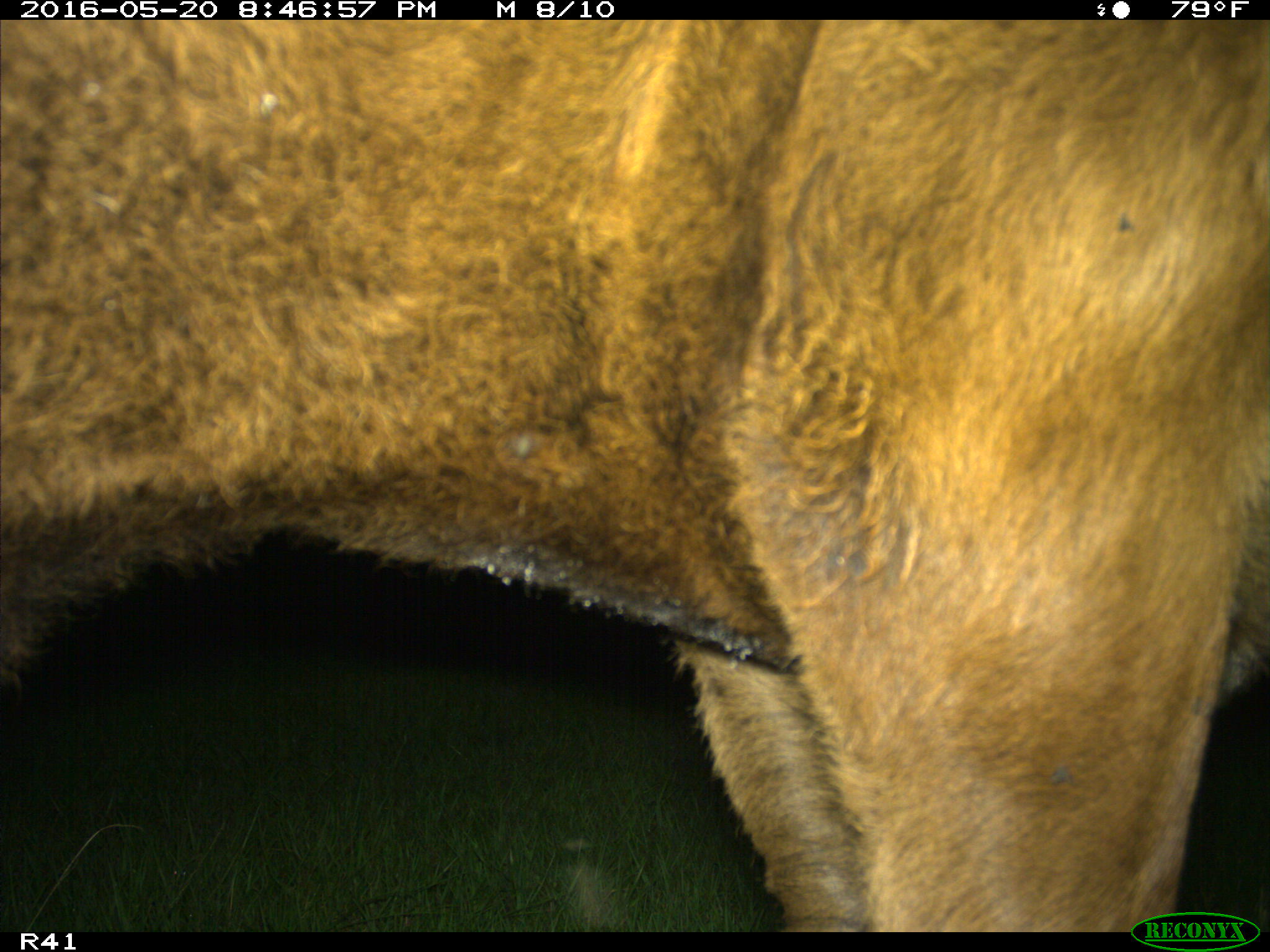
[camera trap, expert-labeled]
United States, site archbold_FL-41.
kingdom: Animalia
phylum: Chordata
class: Mammalia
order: Artiodactyla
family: Bovidae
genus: Bos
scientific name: Bos taurus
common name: domestic cow